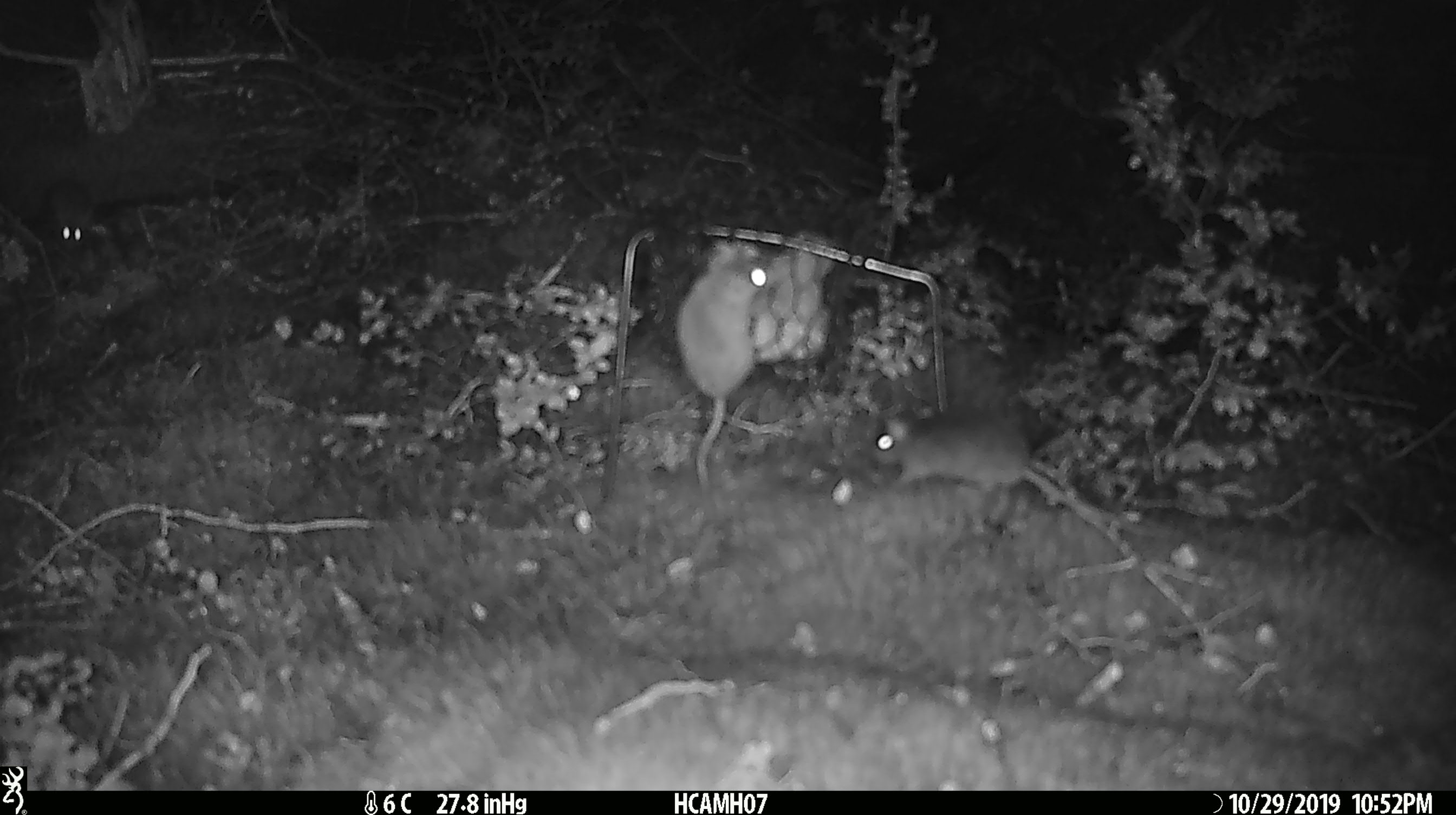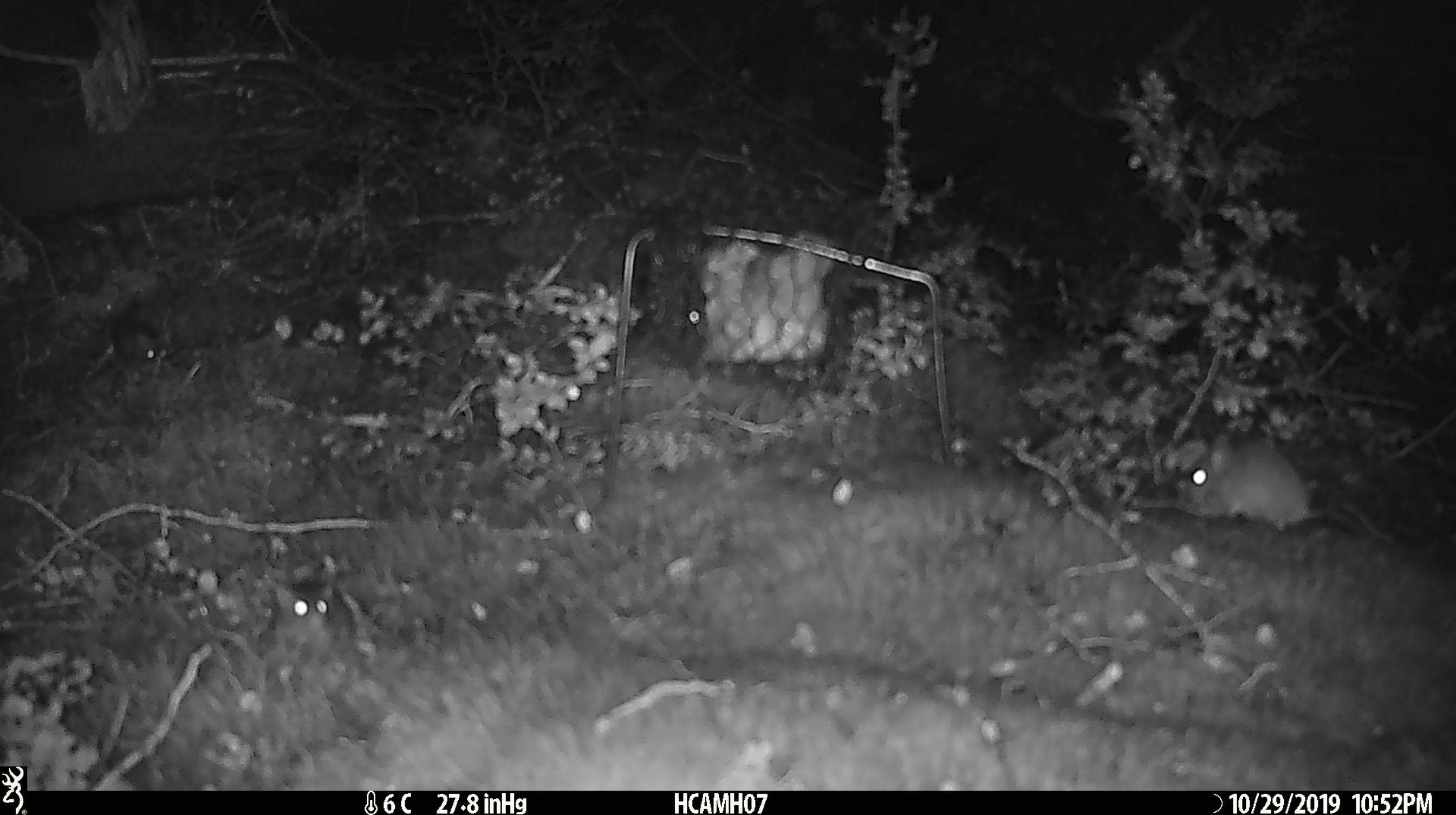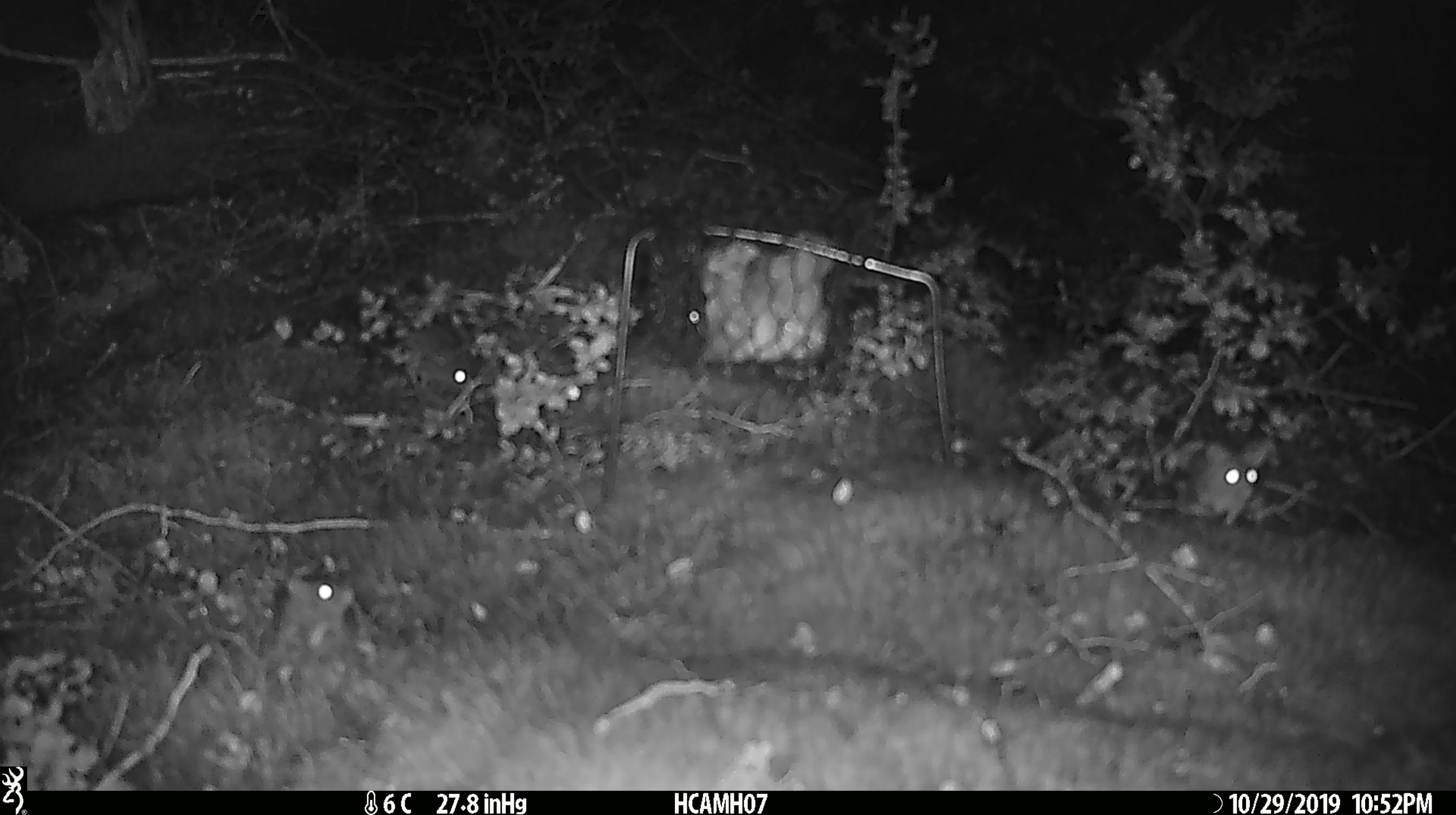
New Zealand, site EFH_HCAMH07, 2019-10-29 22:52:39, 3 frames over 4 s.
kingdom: Animalia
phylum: Chordata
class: Mammalia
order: Rodentia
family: Muridae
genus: Mus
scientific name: Mus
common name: mouse